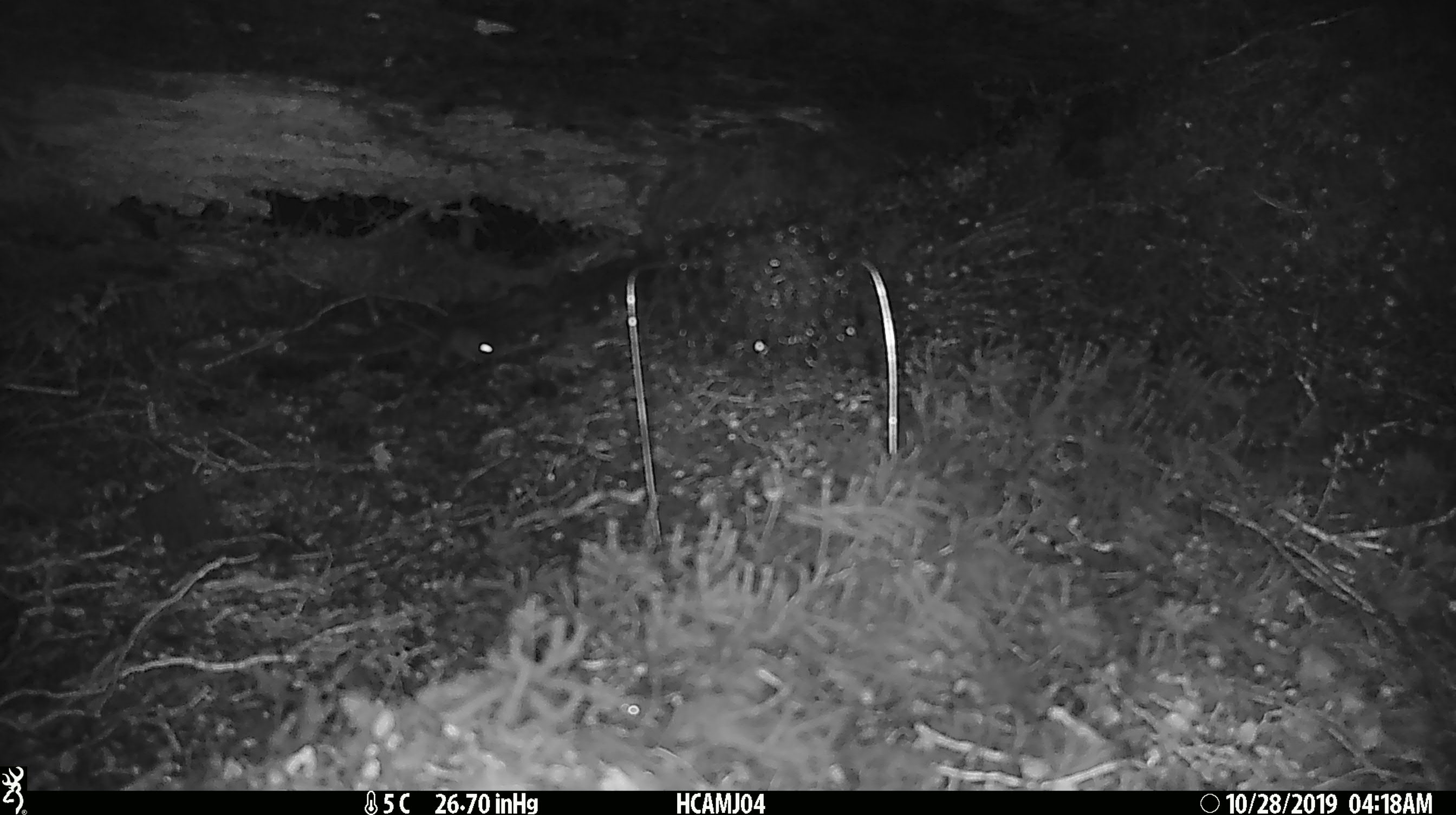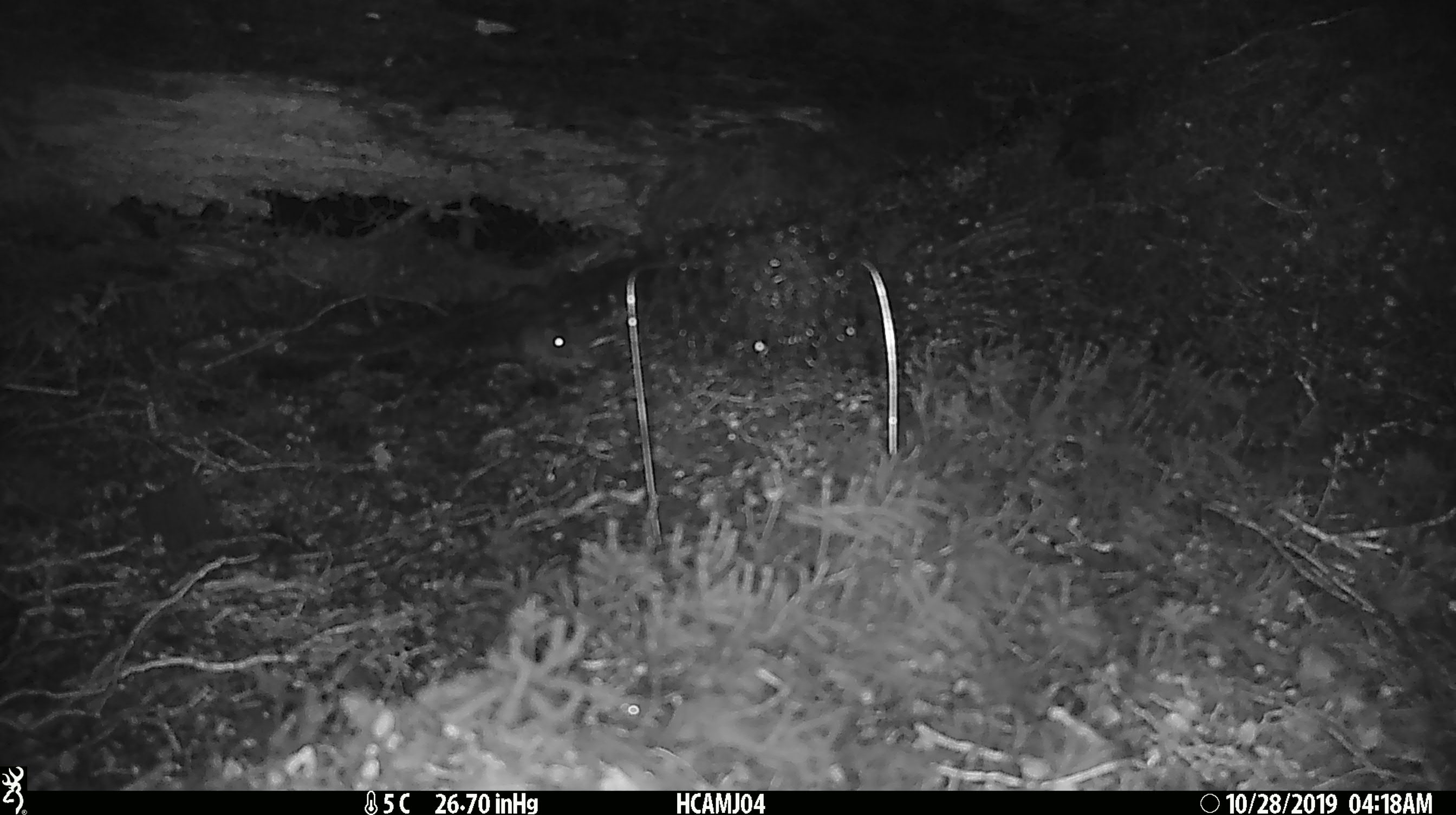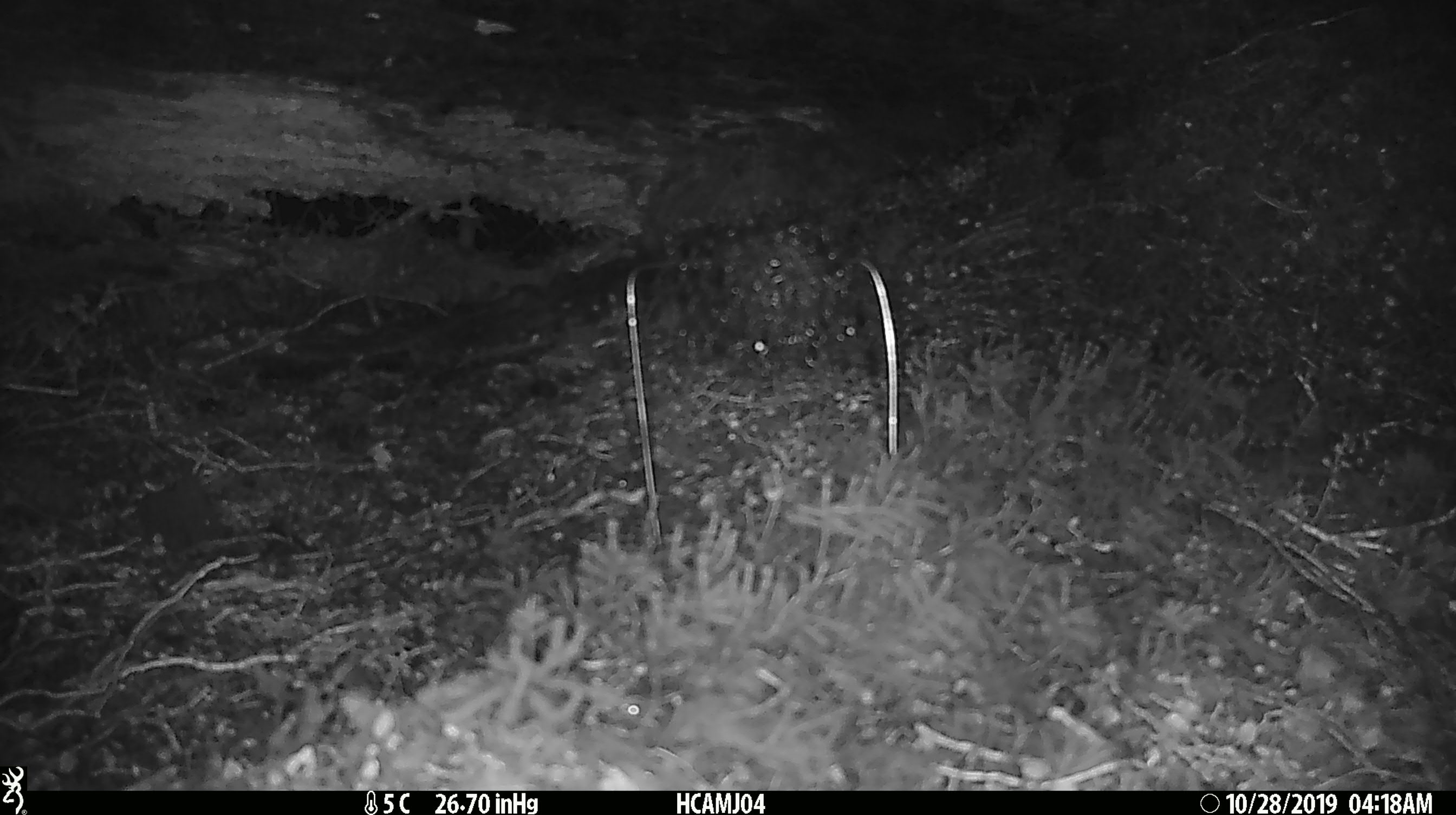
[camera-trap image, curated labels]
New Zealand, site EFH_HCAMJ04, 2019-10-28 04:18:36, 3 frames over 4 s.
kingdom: Animalia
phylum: Chordata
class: Mammalia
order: Rodentia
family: Muridae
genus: Mus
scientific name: Mus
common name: mouse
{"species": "mouse (Mus)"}